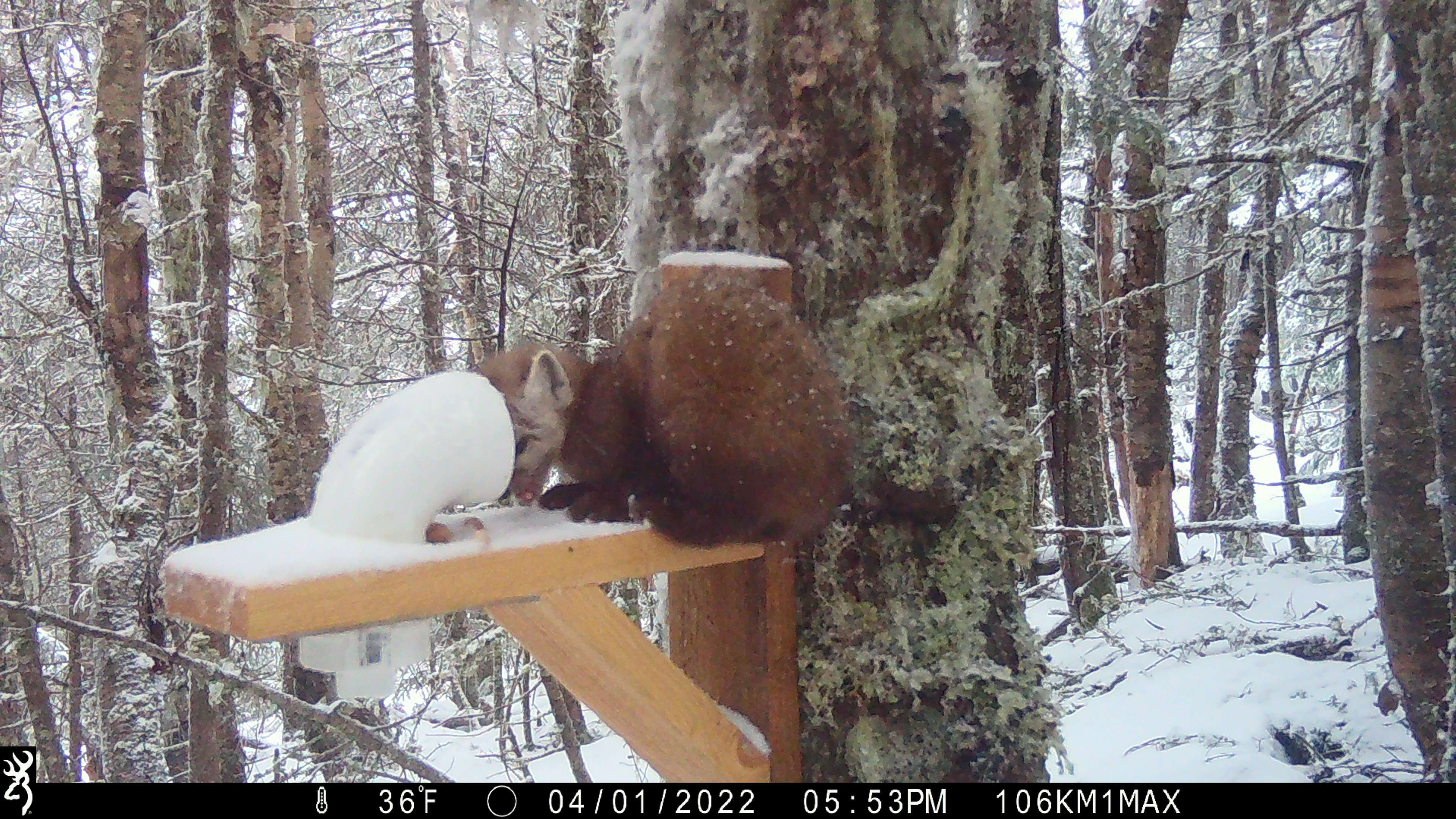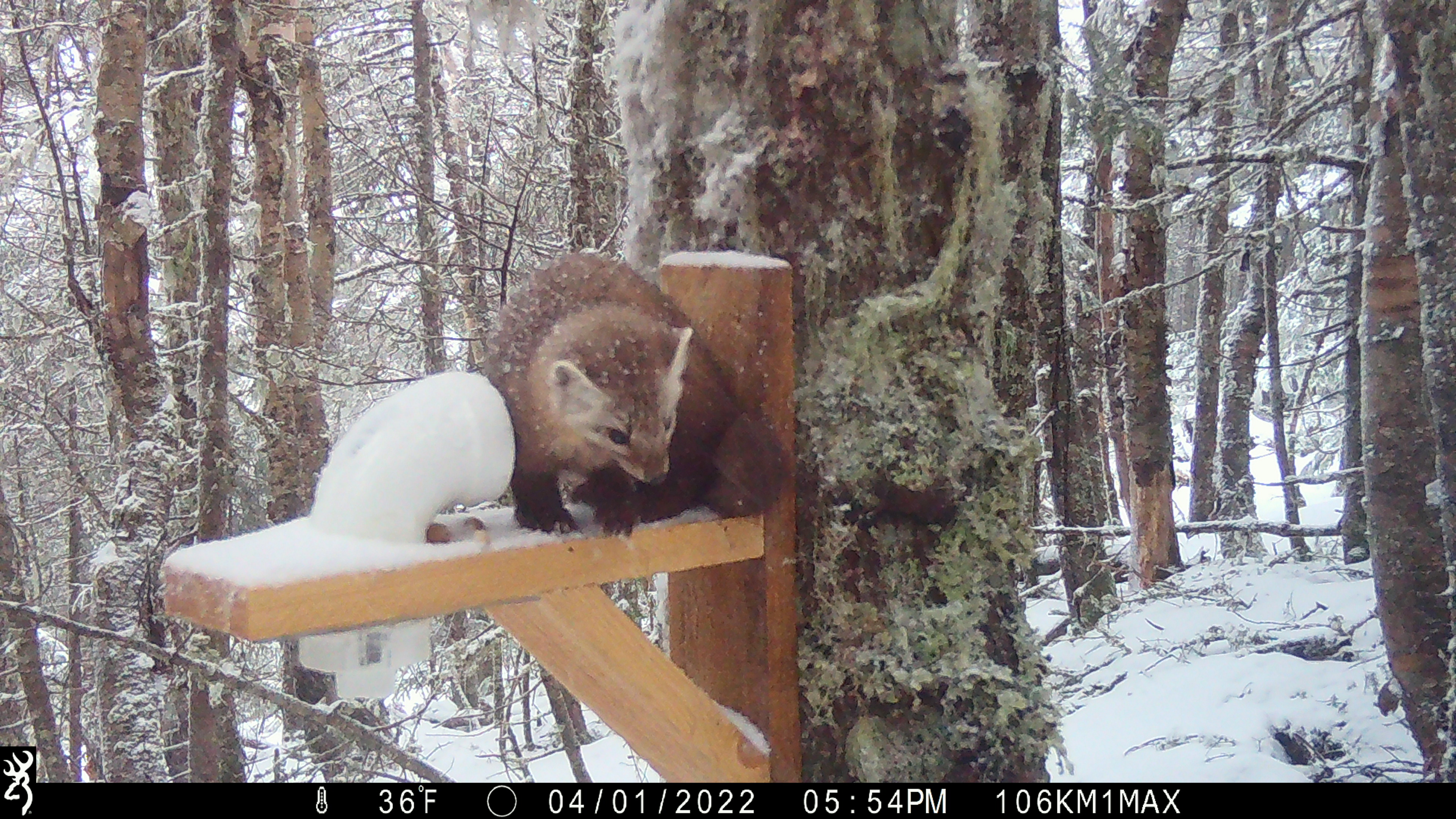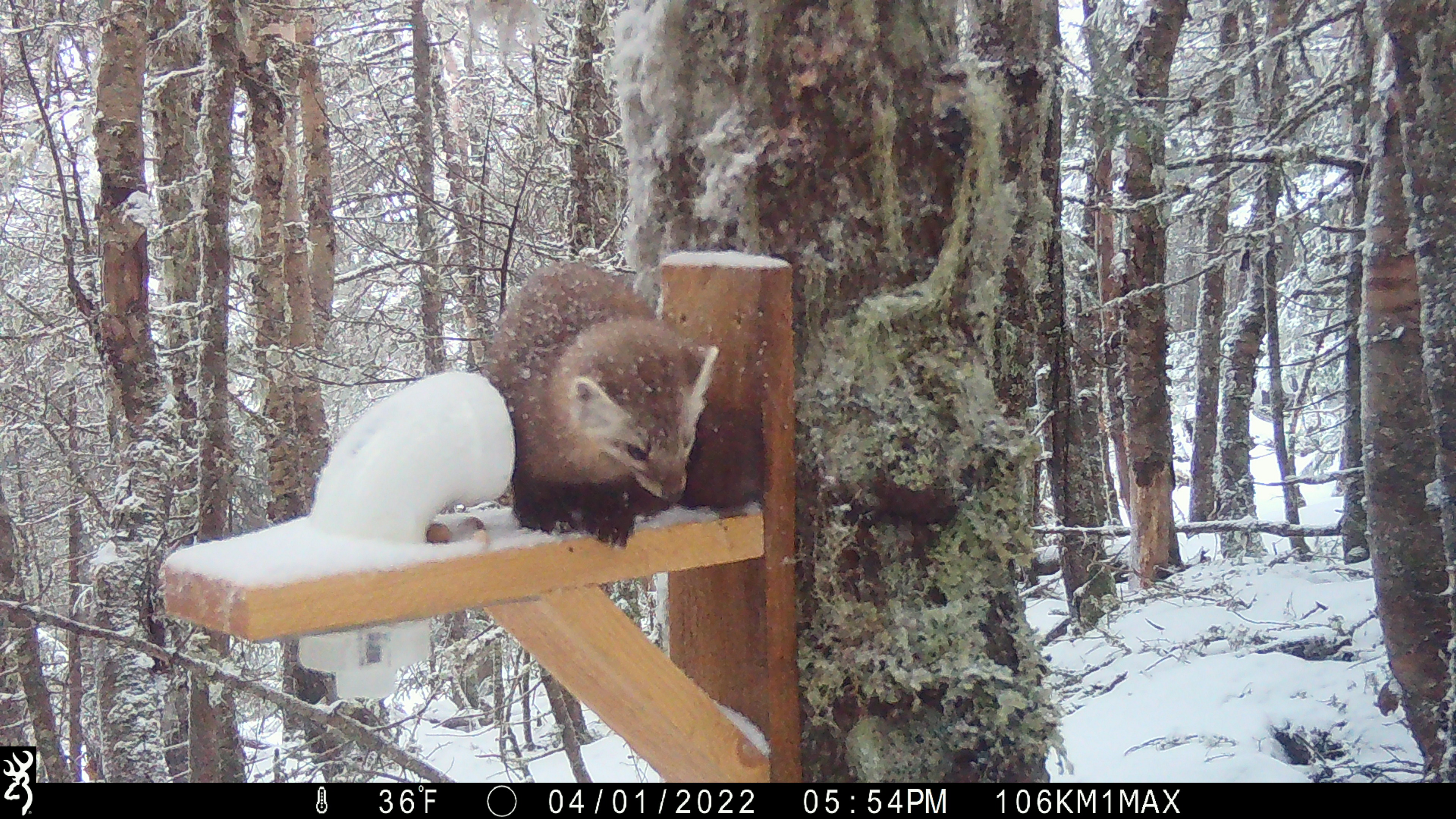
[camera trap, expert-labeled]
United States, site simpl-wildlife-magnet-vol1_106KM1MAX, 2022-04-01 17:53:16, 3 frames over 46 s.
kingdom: Animalia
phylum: Chordata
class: Mammalia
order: Carnivora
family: Mustelidae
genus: Martes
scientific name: Martes americana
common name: american marten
American marten (Martes americana).